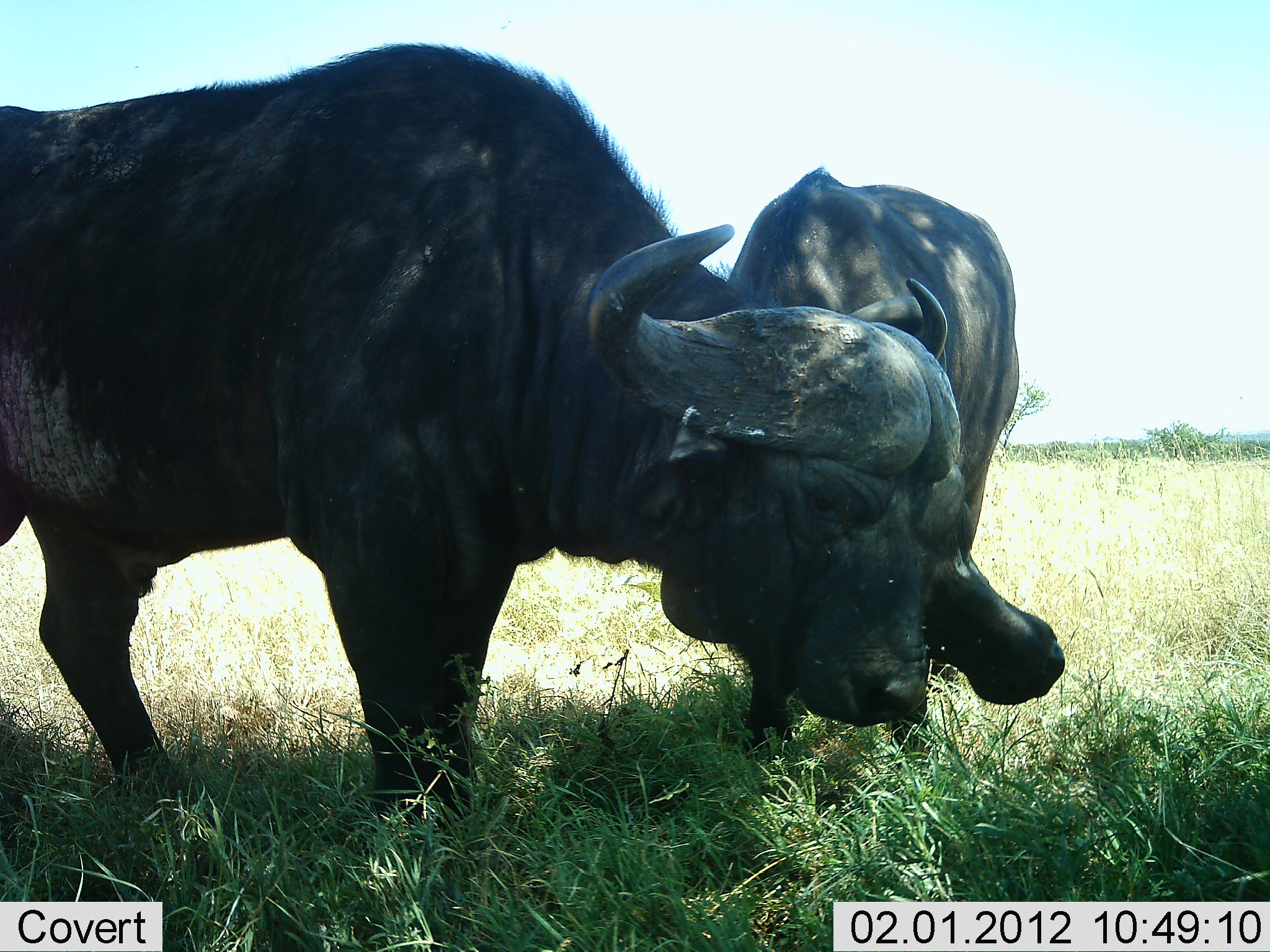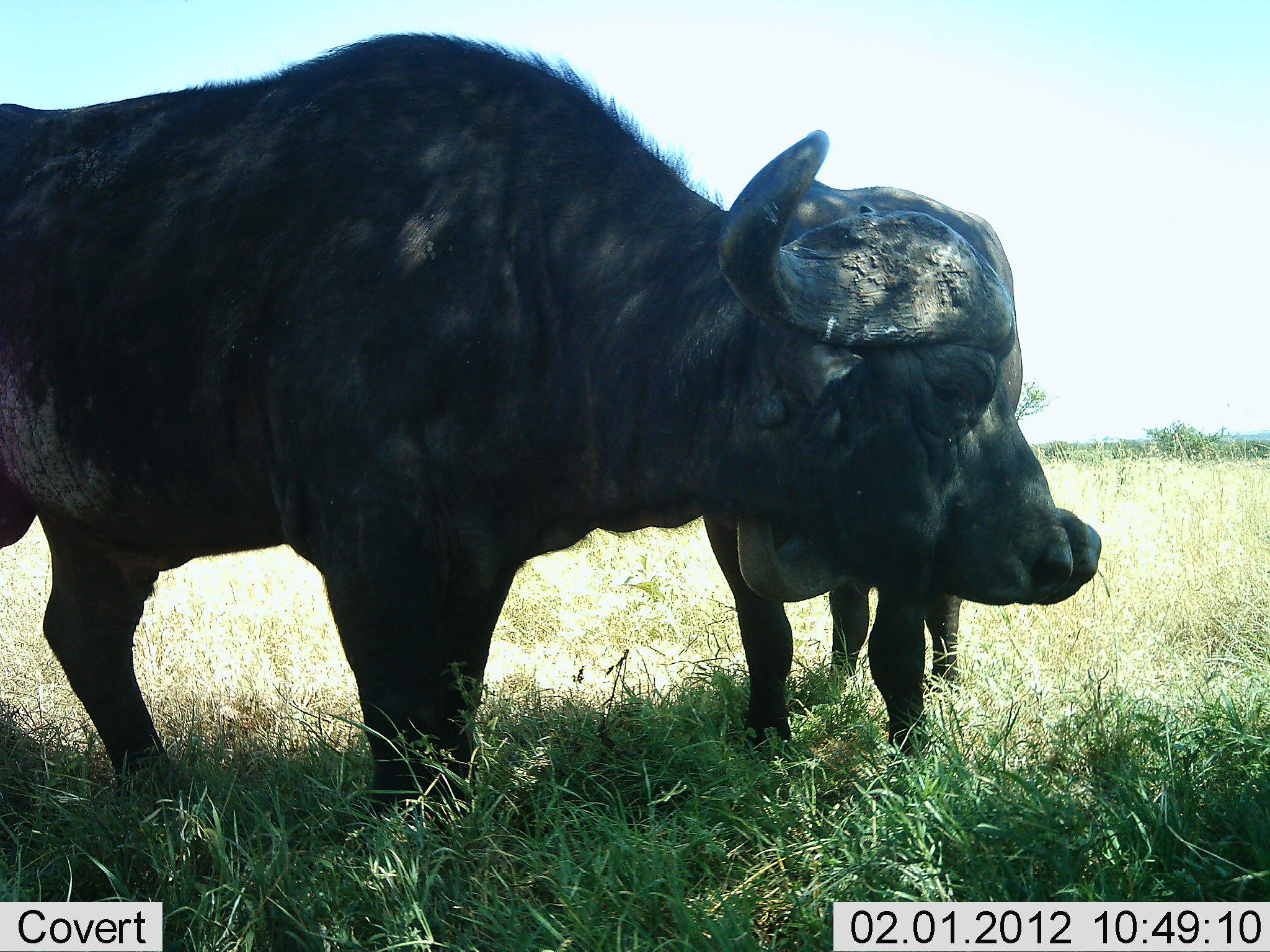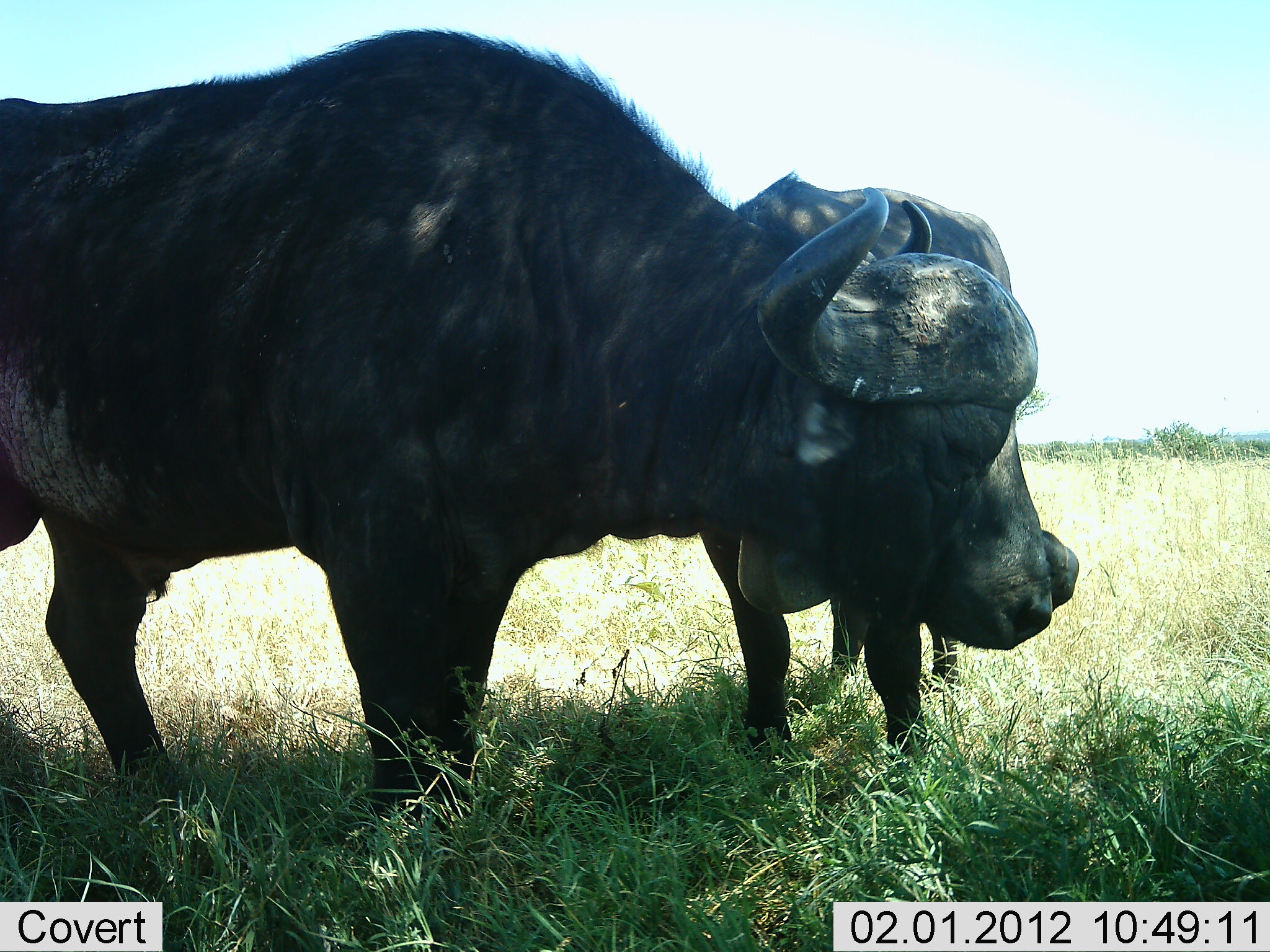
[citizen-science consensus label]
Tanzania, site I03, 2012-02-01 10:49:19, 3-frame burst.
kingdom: Animalia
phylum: Chordata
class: Mammalia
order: Artiodactyla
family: Bovidae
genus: Syncerus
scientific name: Syncerus caffer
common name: cape buffalo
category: buffalo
Buffalo (cape buffalo) (Syncerus caffer), count 2. Behavior (volunteer vote fractions): standing 88%, resting 4%, moving 0%, interacting 24%. Young present (vote fraction): 4%. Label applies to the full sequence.